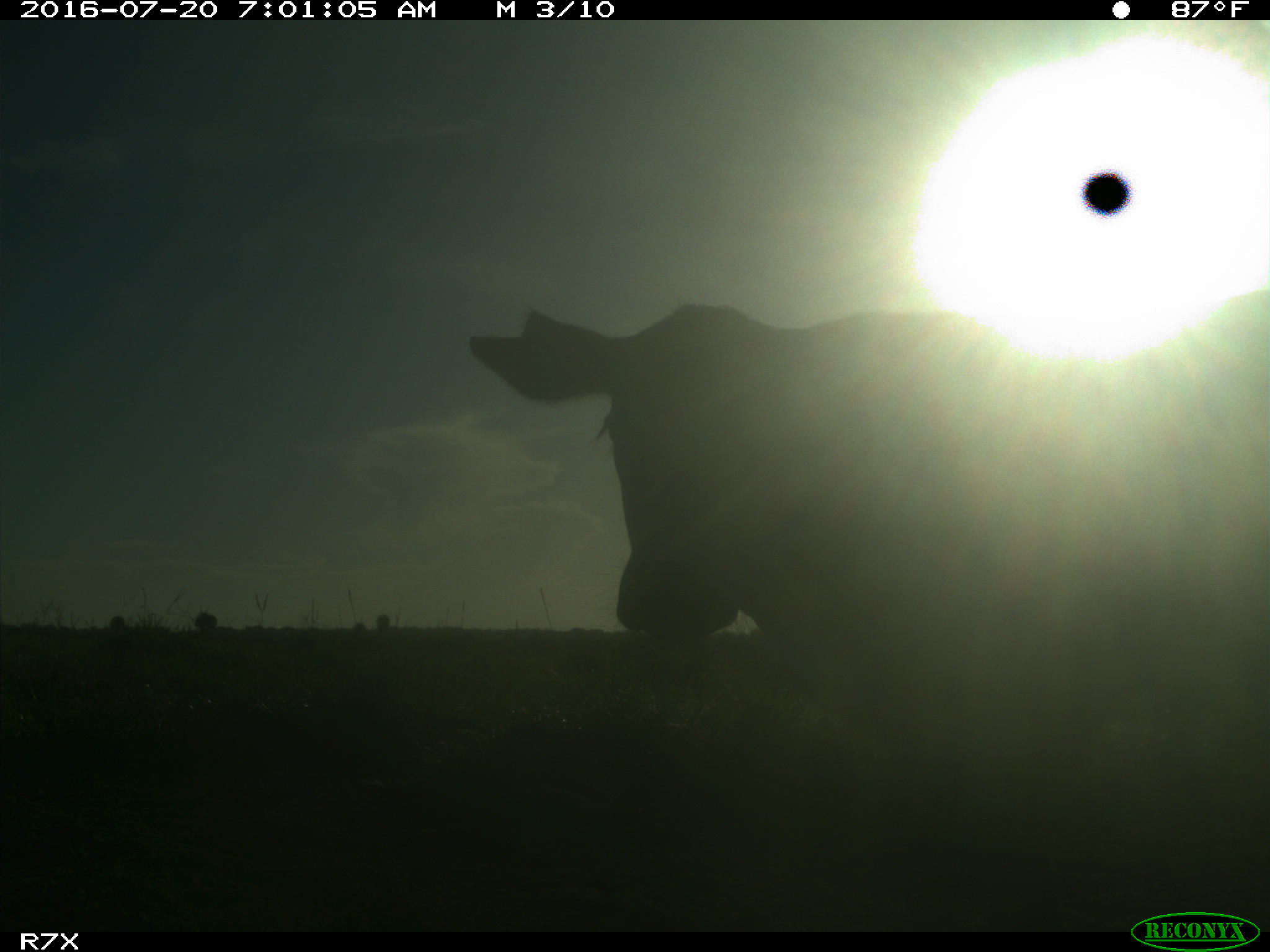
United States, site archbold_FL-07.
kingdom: Animalia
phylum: Chordata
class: Mammalia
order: Artiodactyla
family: Bovidae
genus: Bos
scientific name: Bos taurus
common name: domestic cow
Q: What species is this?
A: Bos taurus (domestic cow).